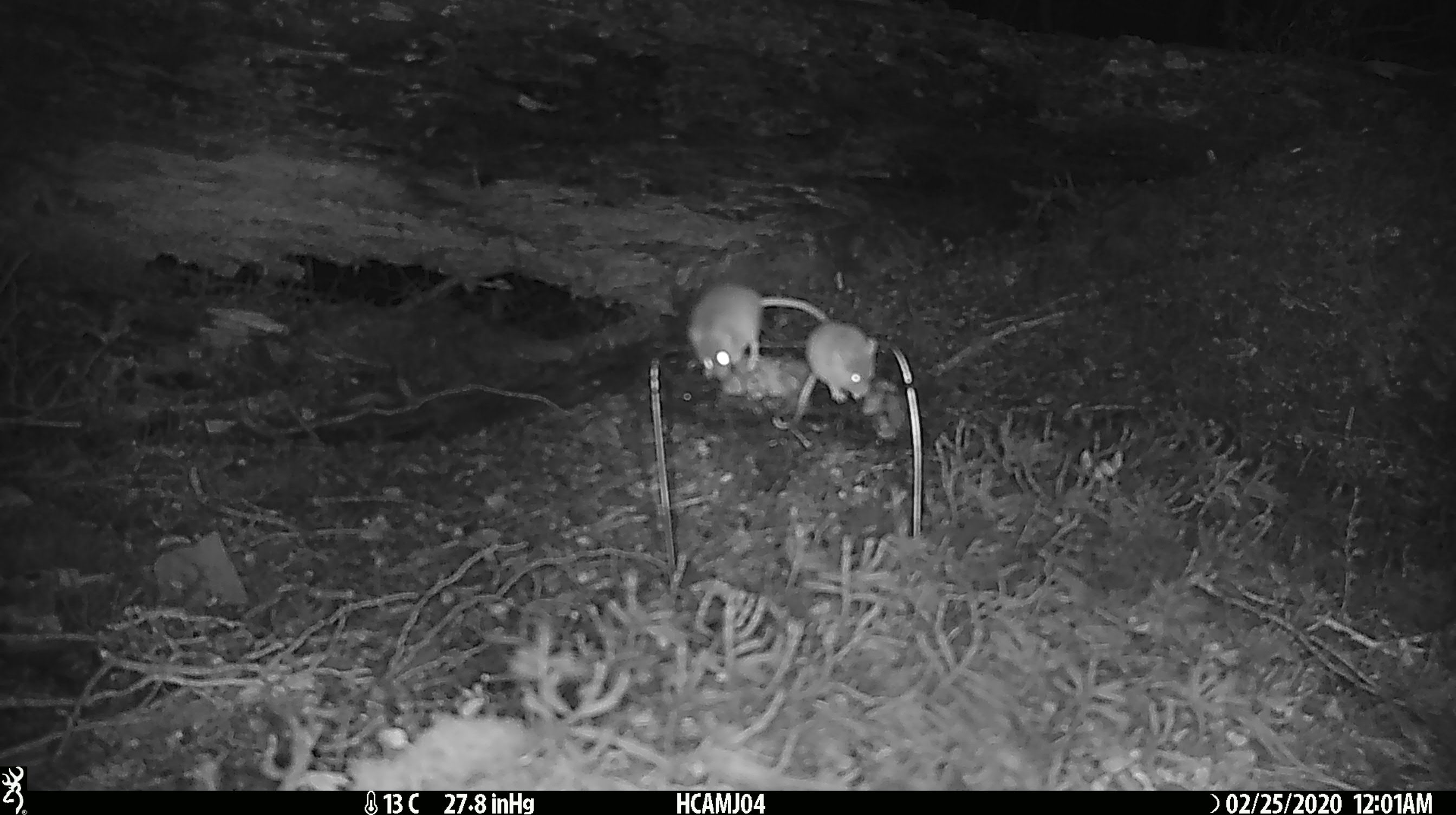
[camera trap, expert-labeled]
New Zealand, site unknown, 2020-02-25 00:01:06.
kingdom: Animalia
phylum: Chordata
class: Mammalia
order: Rodentia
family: Muridae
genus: Mus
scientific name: Mus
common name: mouse